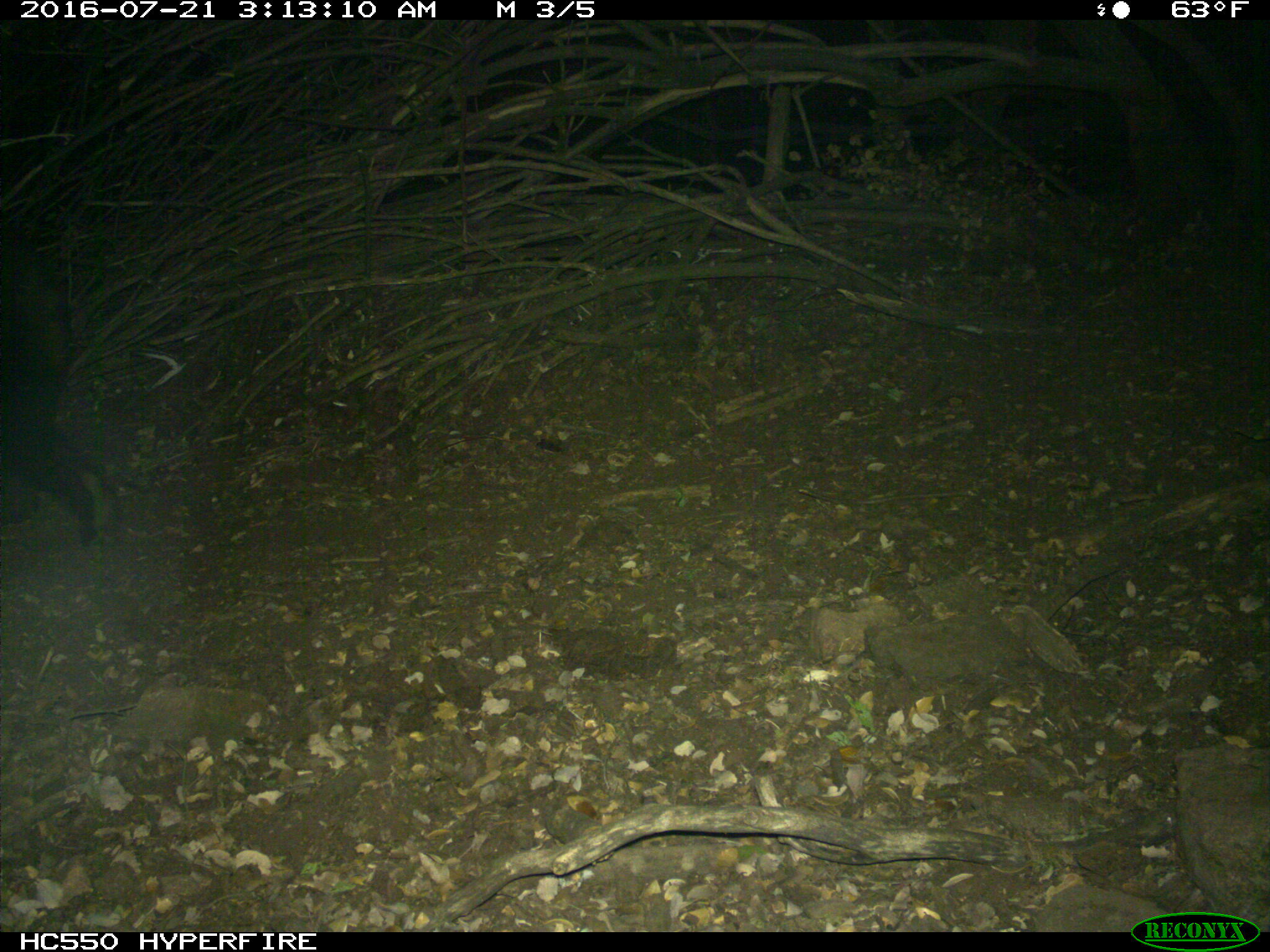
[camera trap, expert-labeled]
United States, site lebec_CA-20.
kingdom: Animalia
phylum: Chordata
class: Mammalia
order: Carnivora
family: Ursidae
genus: Ursus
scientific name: Ursus americanus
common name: american black bear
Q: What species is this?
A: Ursus americanus (american black bear).